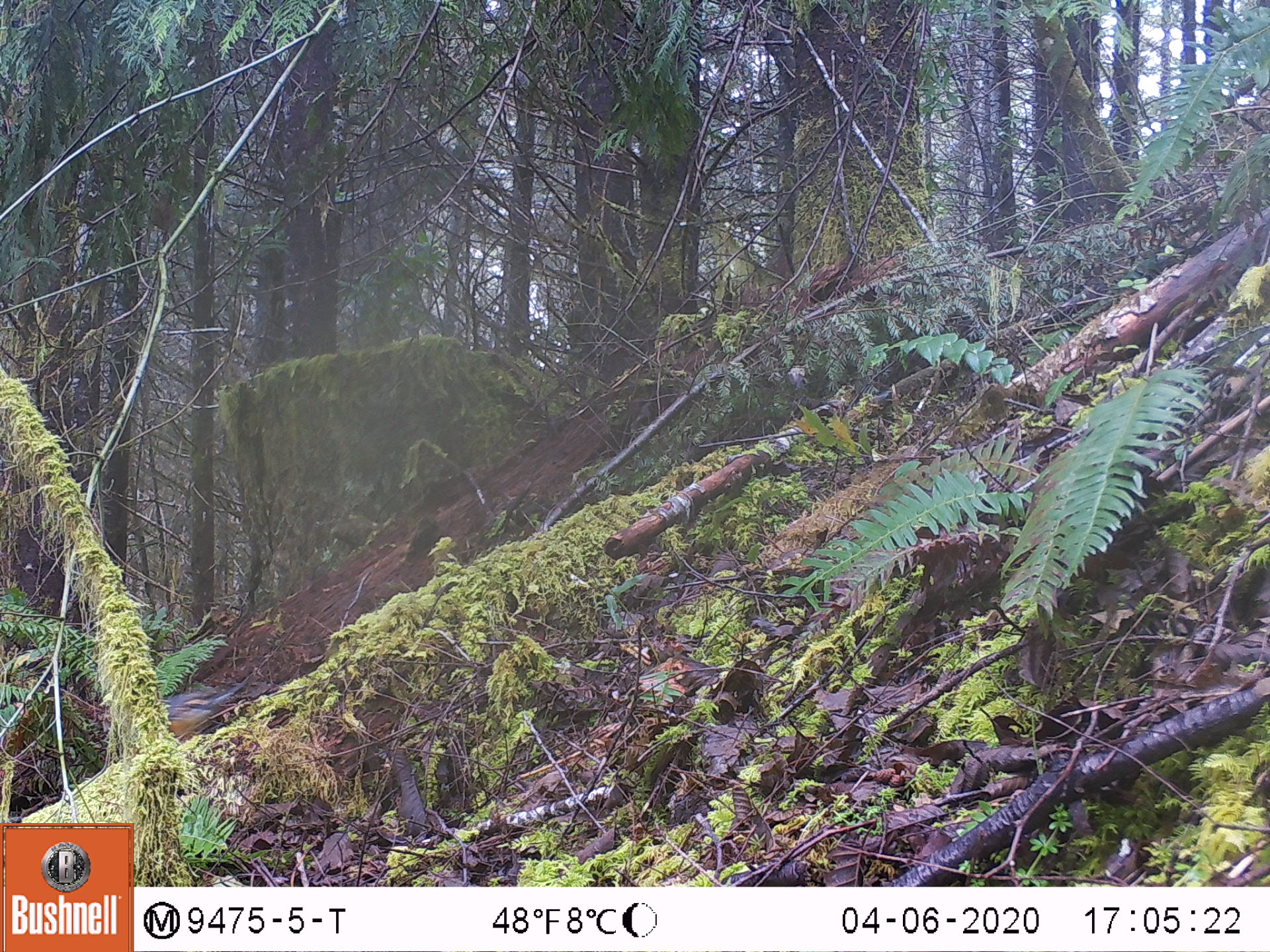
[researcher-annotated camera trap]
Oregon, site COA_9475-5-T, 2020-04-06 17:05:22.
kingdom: Animalia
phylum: Chordata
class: Aves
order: Passeriformes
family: Turdidae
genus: Ixoreus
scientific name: Ixoreus naevius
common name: varied thrush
Varied thrush (Ixoreus naevius).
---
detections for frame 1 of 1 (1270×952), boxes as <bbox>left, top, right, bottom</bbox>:
varied thrush: <bbox>157, 677, 255, 741</bbox>